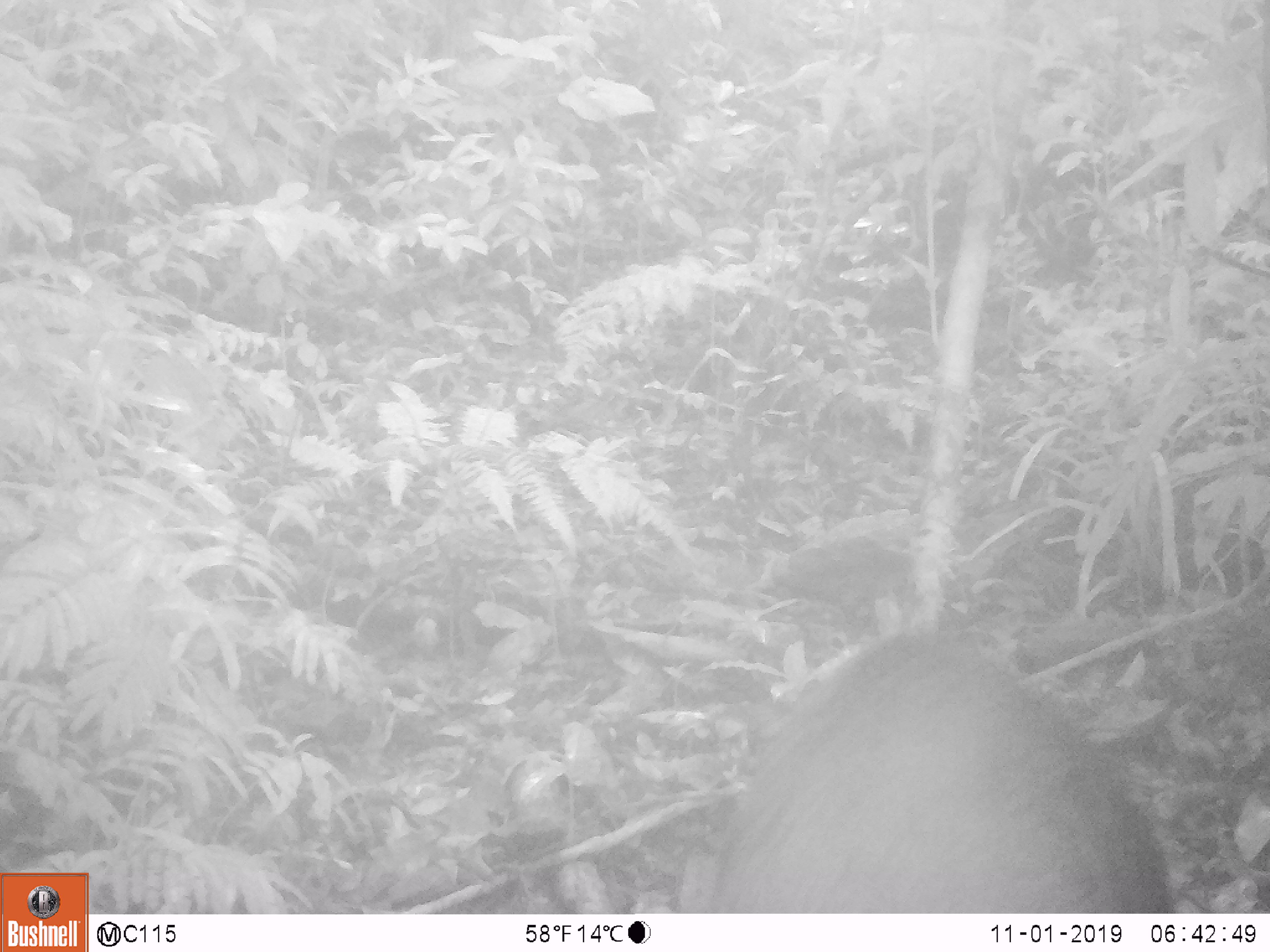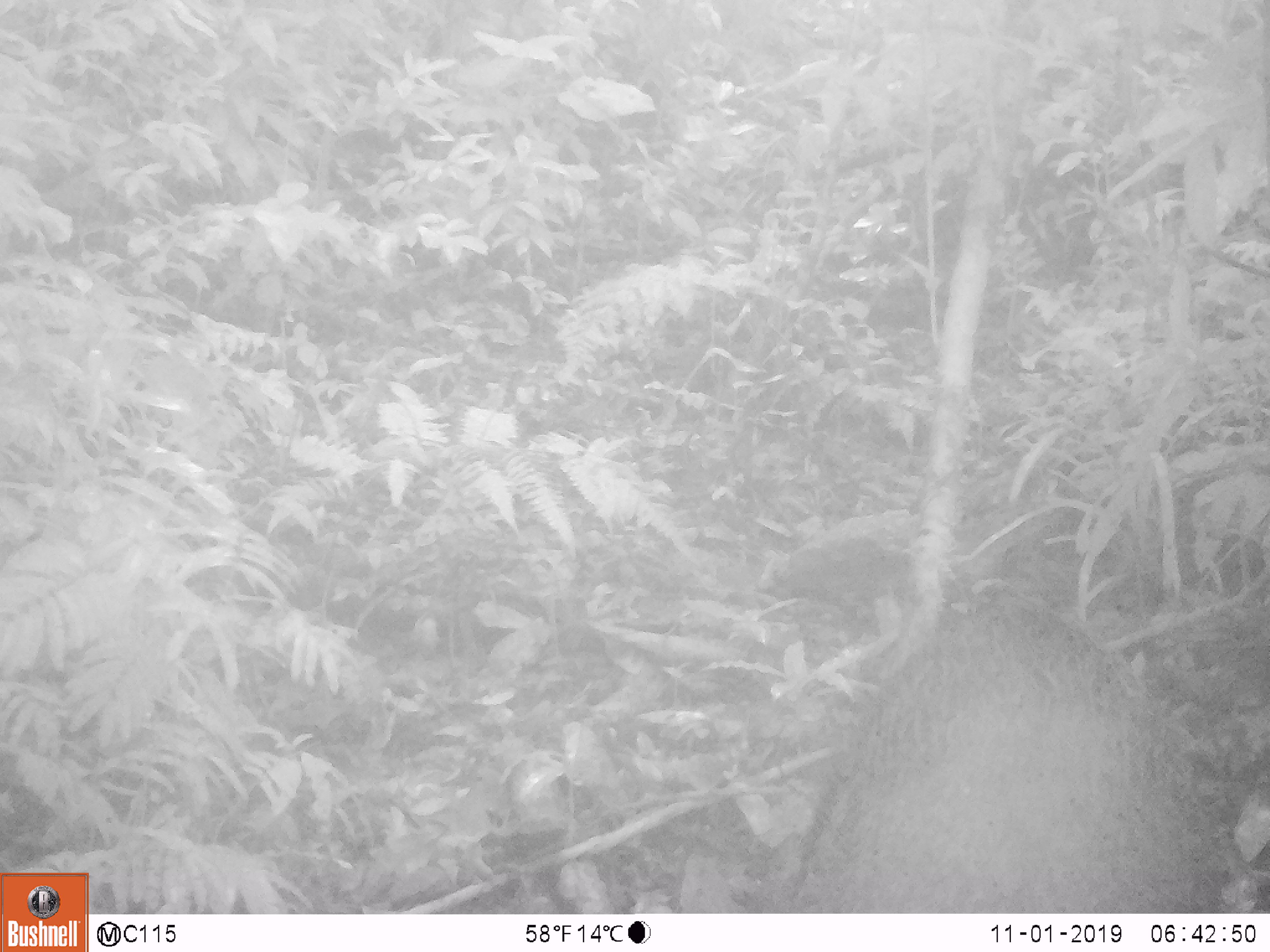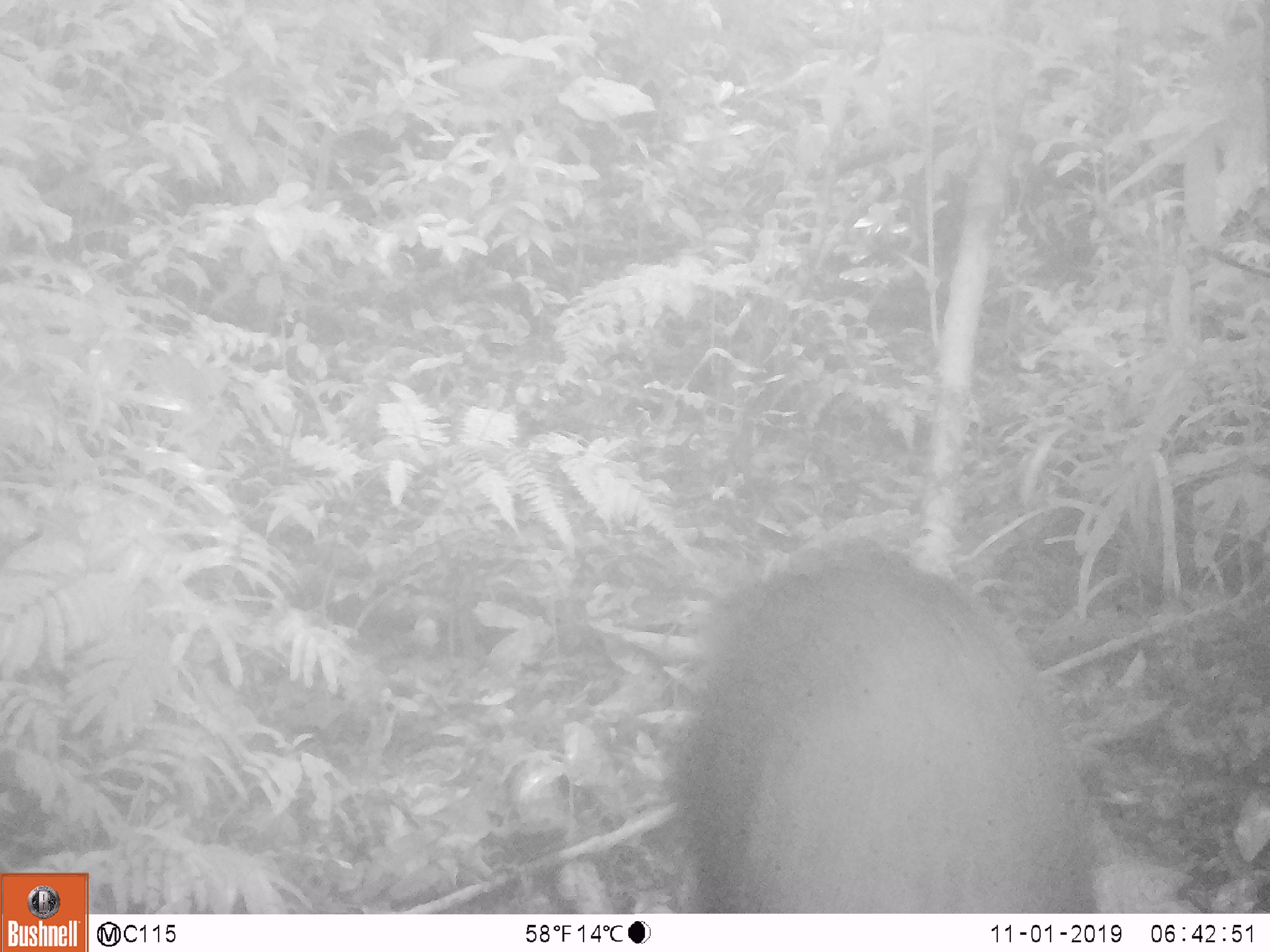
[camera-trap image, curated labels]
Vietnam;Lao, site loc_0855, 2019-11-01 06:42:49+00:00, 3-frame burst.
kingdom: Animalia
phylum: Chordata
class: Mammalia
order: Artiodactyla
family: Suidae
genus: Sus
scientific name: Sus scrofa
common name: eurasian wild pig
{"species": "eurasian wild pig (Sus scrofa)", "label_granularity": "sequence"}